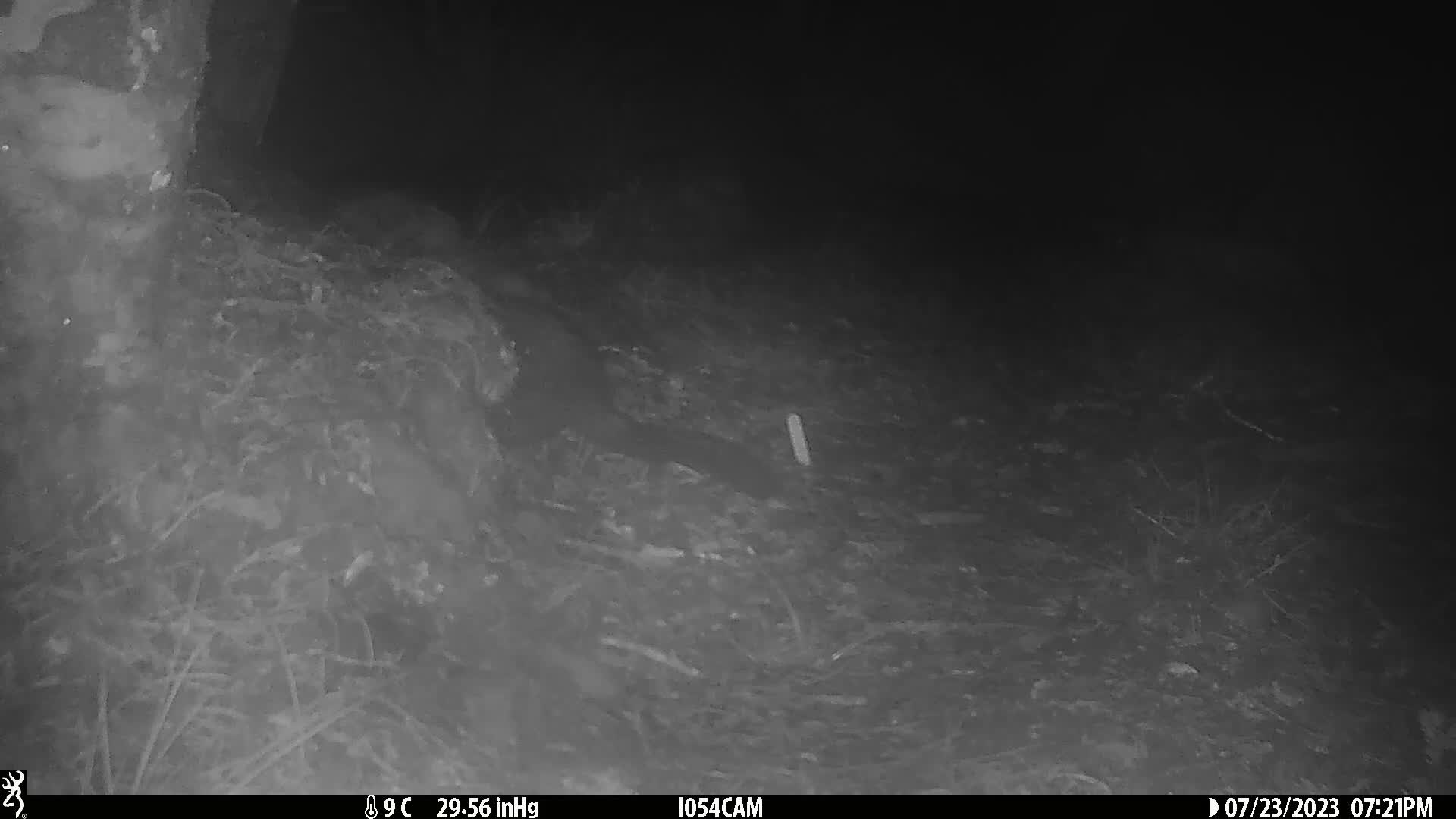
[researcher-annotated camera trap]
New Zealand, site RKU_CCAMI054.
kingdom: Animalia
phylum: Chordata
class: Mammalia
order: Diprotodontia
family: Phalangeridae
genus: Trichosurus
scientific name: Trichosurus vulpecula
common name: common brushtail possum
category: possum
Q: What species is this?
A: Possum (common brushtail possum) (Trichosurus vulpecula).